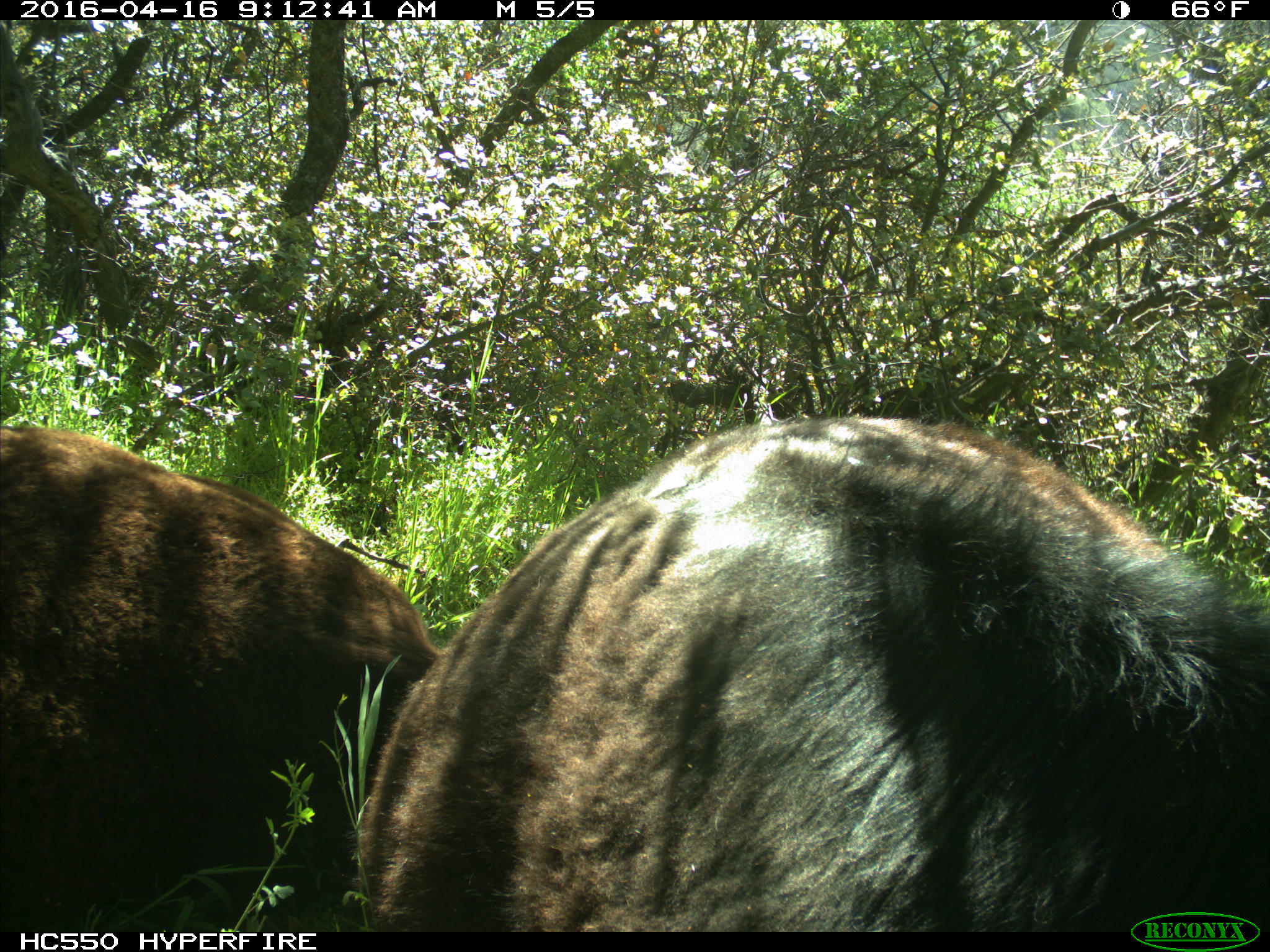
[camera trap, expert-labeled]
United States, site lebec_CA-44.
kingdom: Animalia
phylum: Chordata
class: Mammalia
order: Artiodactyla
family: Bovidae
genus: Bos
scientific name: Bos taurus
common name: domestic cow